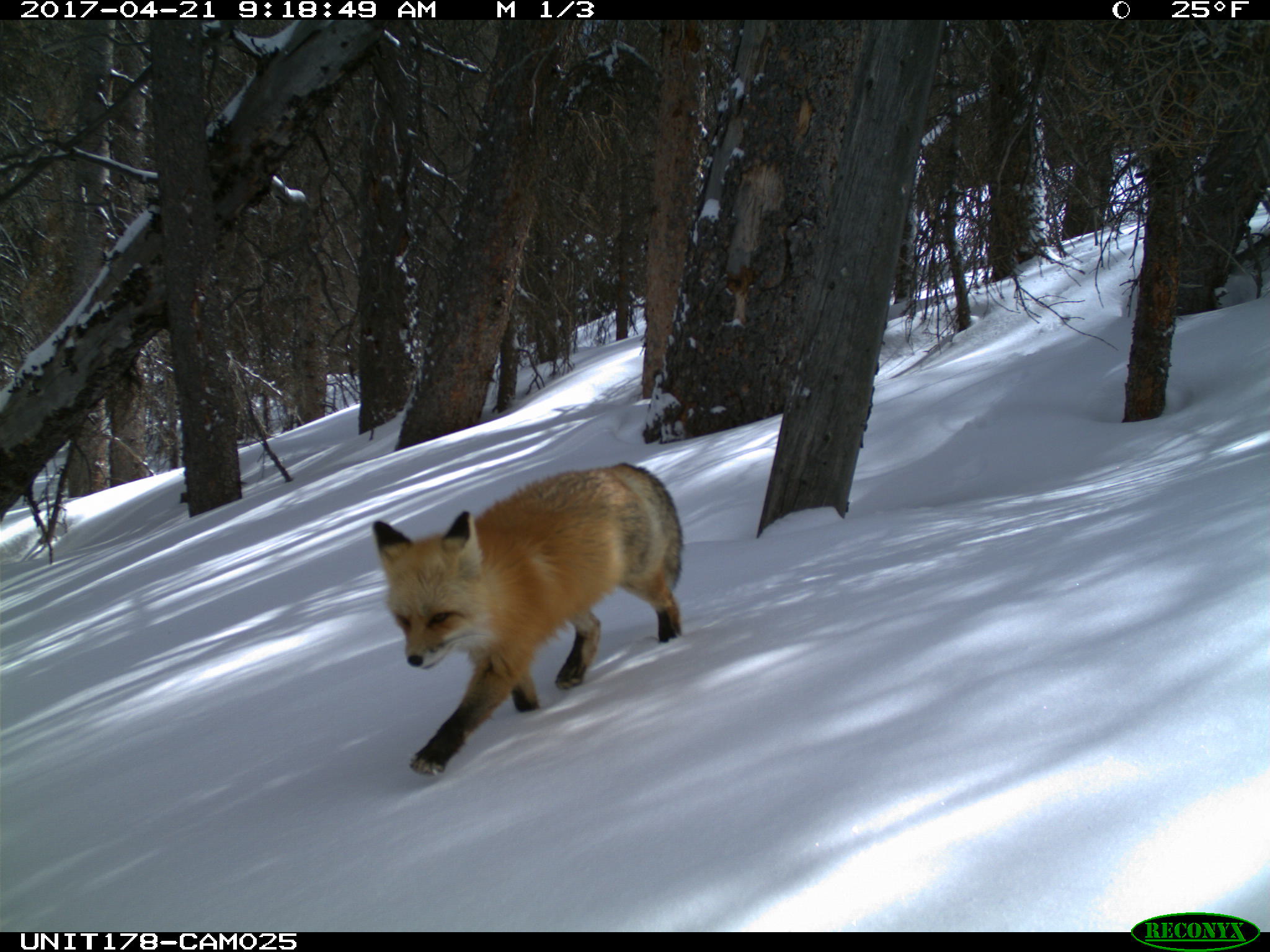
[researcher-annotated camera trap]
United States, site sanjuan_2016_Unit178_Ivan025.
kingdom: Animalia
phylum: Chordata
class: Mammalia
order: Carnivora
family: Canidae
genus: Vulpes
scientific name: Vulpes vulpes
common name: red fox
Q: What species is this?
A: Vulpes vulpes (red fox).